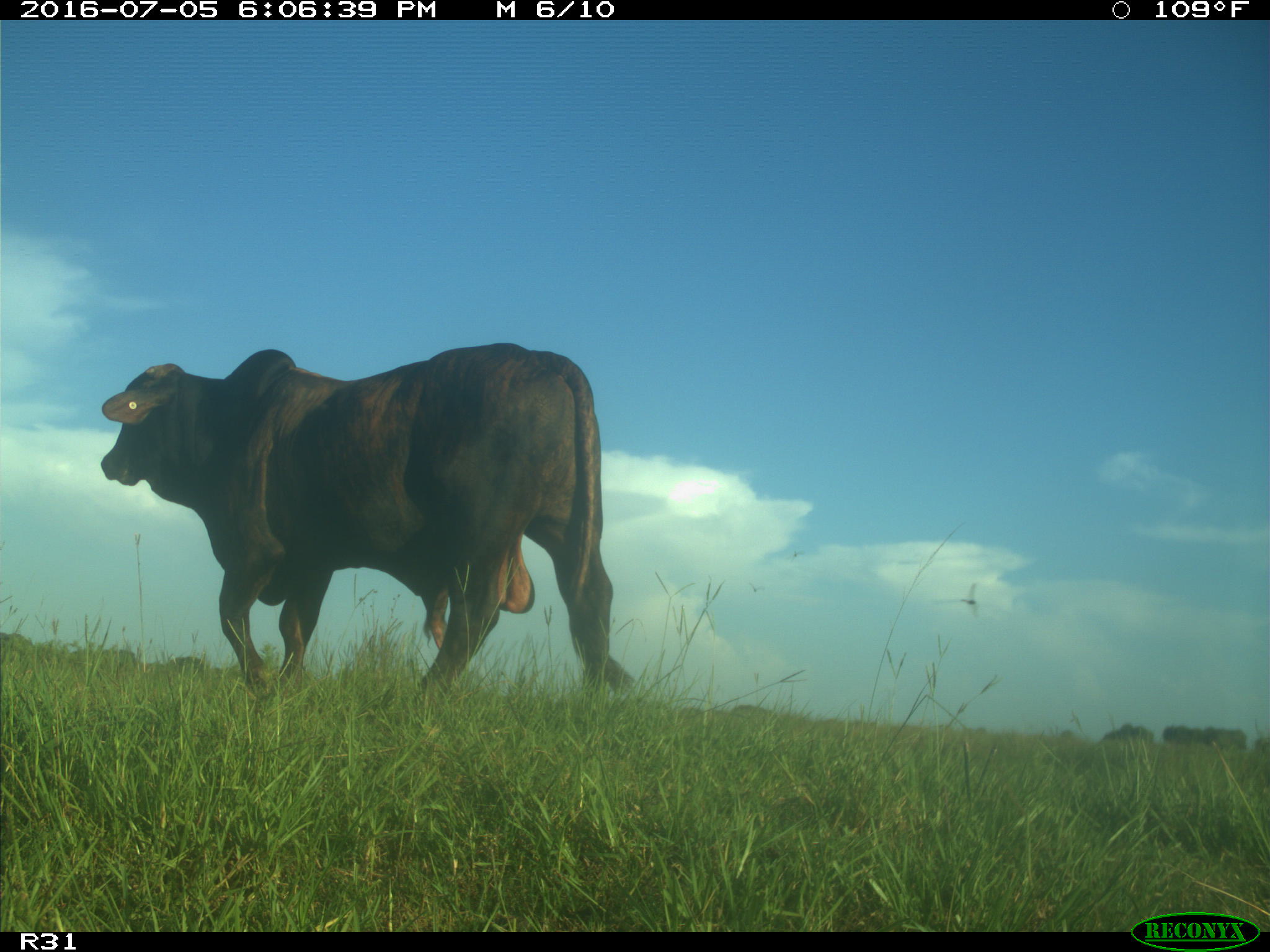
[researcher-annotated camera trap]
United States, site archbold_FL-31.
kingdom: Animalia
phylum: Chordata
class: Mammalia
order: Artiodactyla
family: Bovidae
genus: Bos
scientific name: Bos taurus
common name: domestic cow